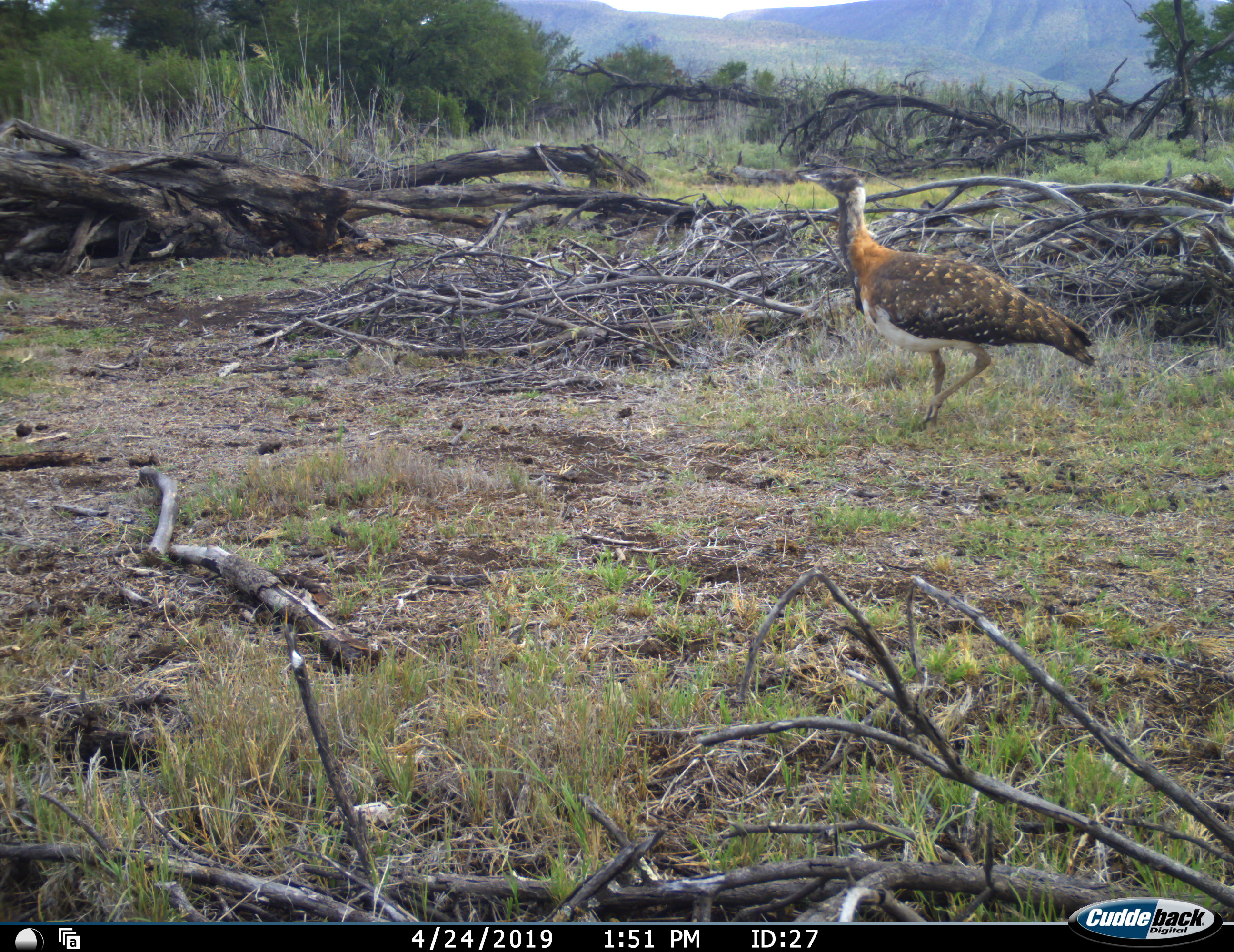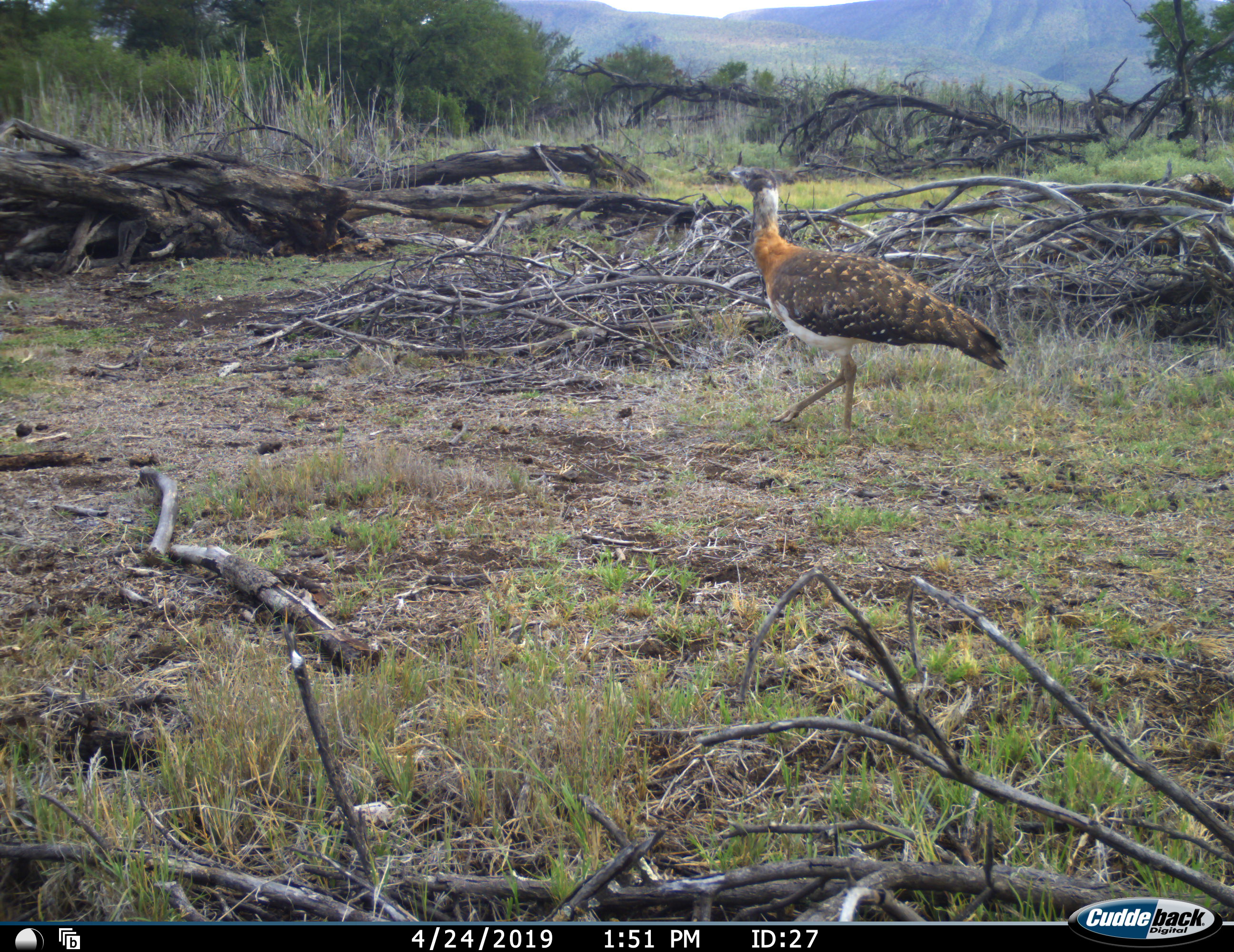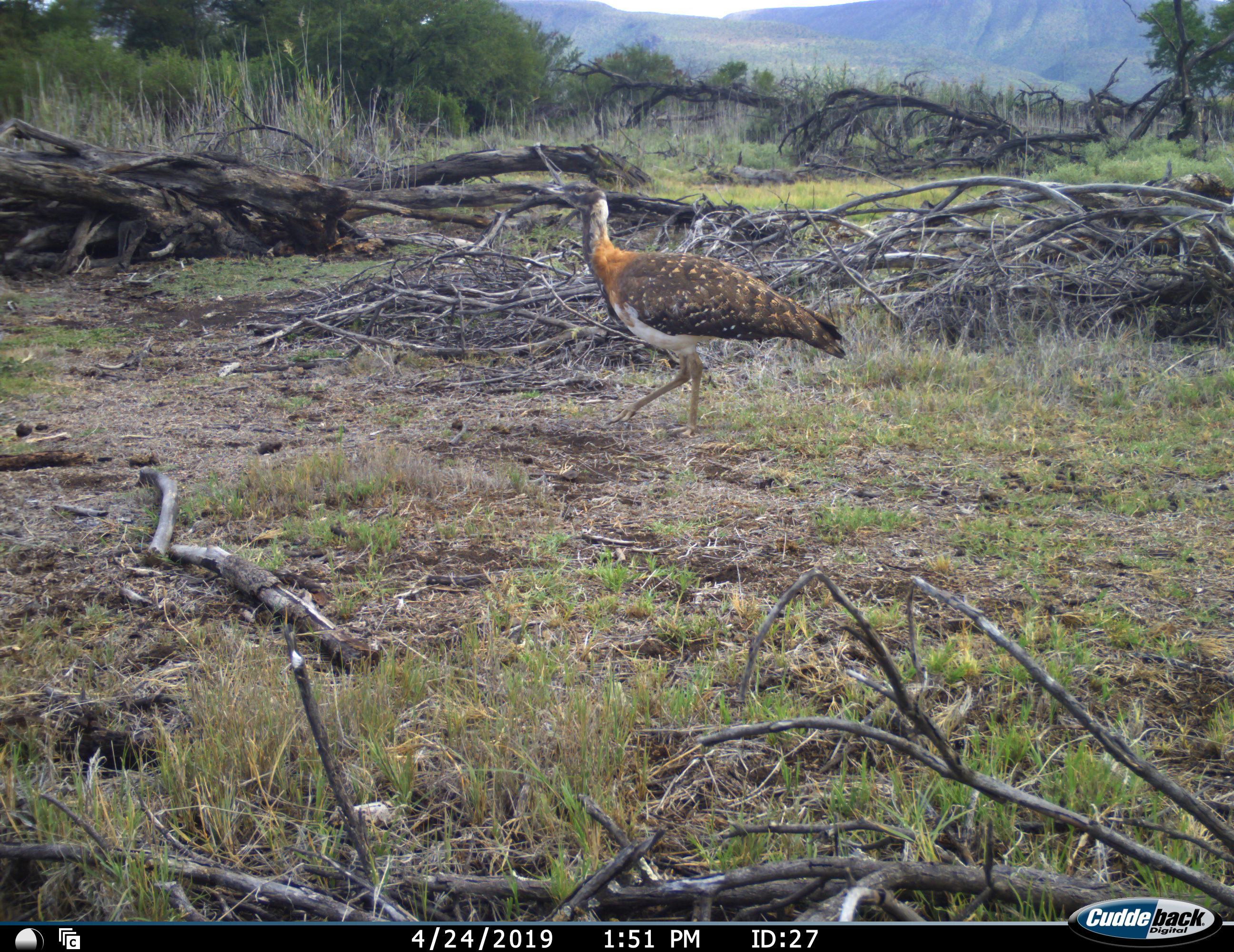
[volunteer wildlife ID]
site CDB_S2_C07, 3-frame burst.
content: unidentified animal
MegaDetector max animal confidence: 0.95